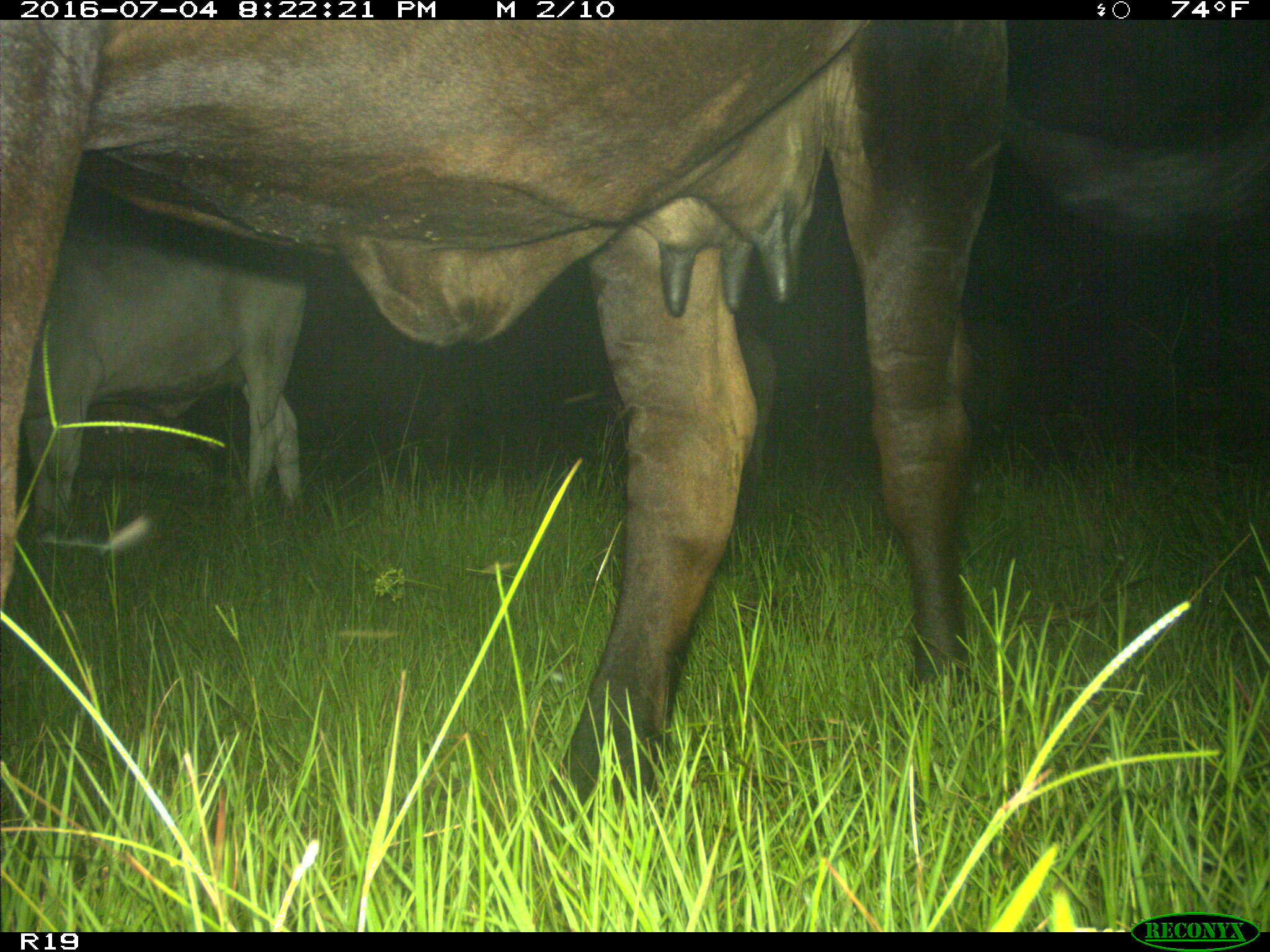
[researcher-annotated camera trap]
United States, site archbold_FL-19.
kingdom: Animalia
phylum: Chordata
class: Mammalia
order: Artiodactyla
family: Bovidae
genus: Bos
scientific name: Bos taurus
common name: domestic cow